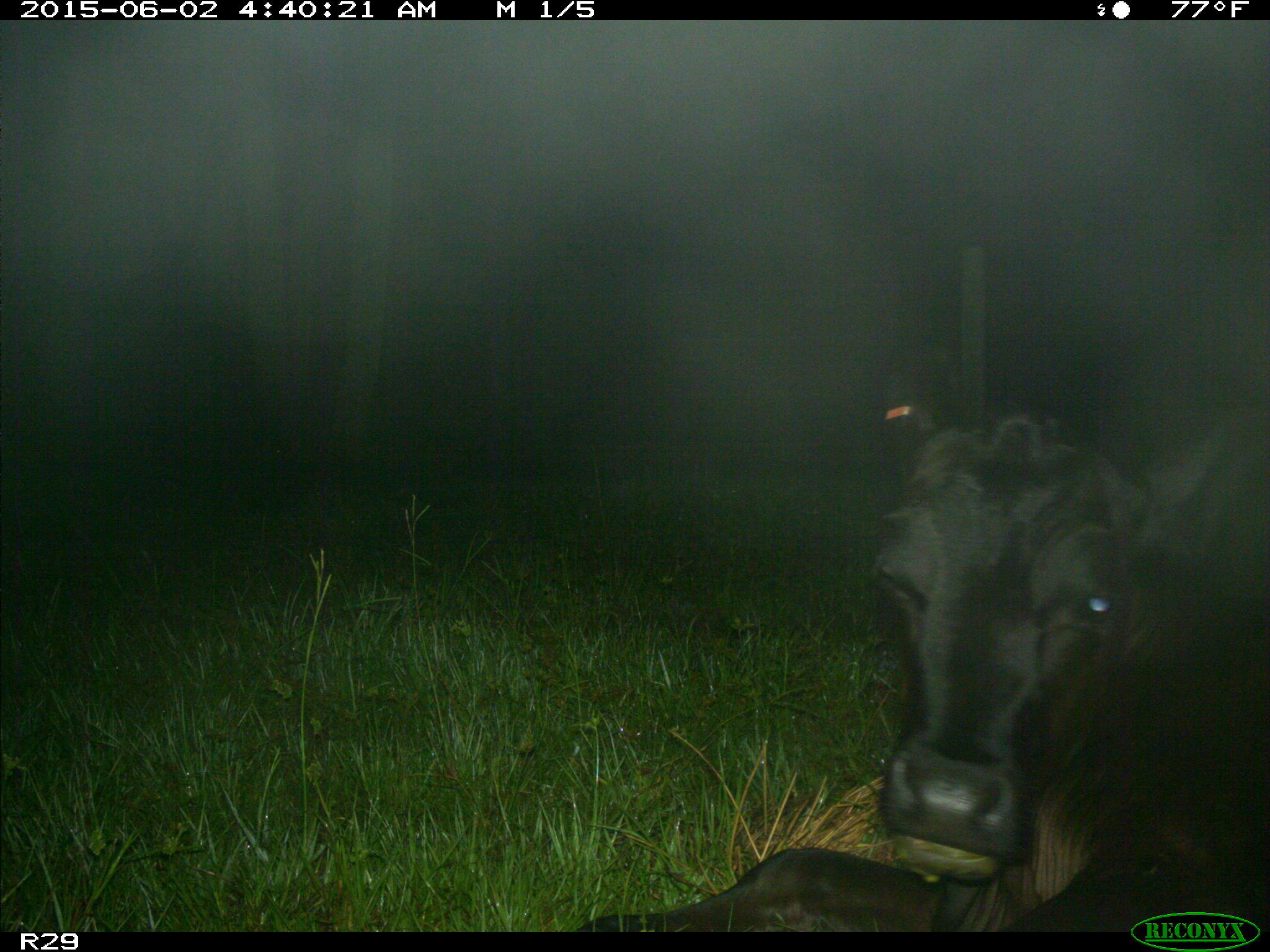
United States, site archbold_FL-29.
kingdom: Animalia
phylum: Chordata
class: Mammalia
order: Artiodactyla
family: Bovidae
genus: Bos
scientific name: Bos taurus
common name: domestic cow